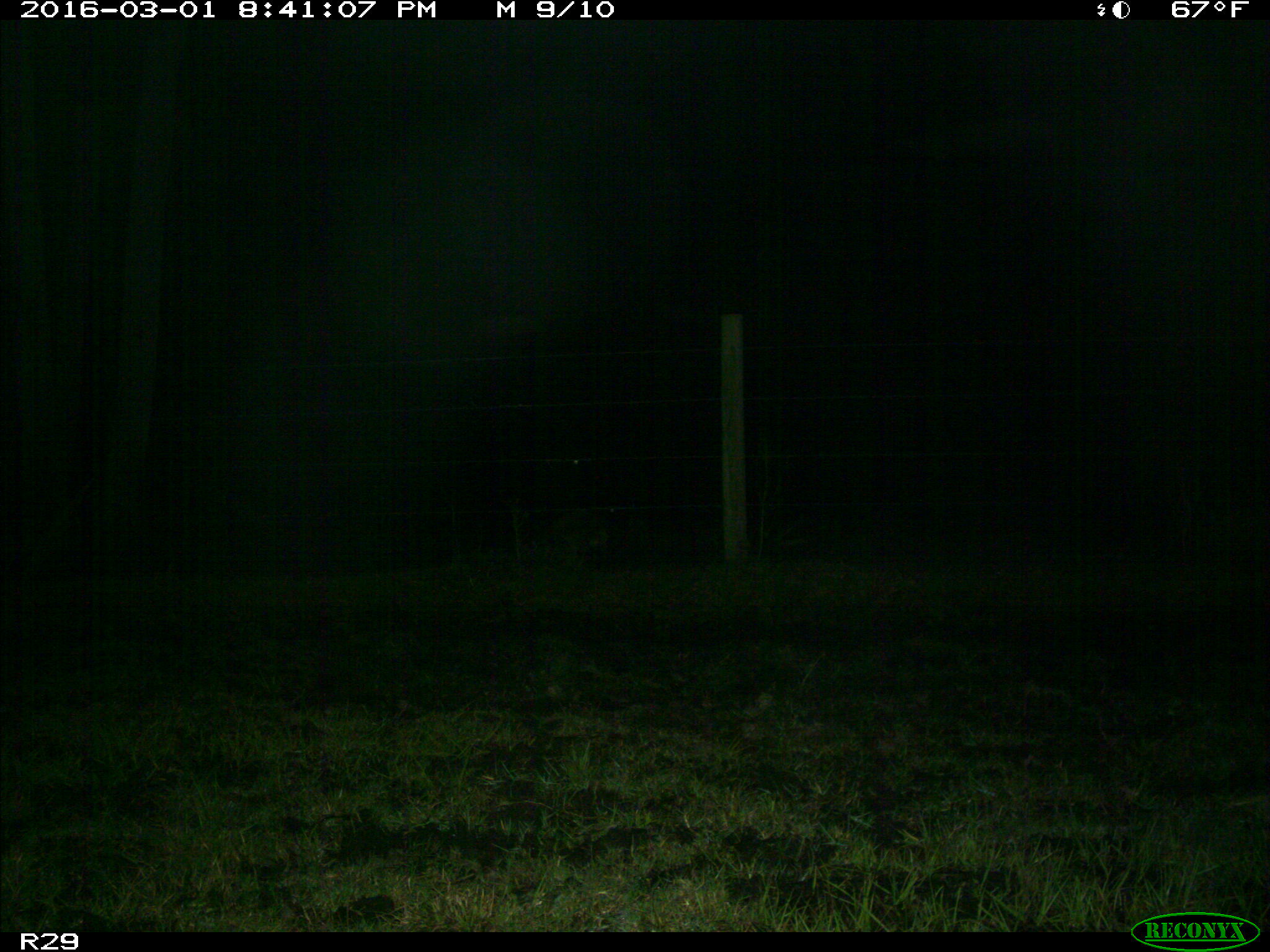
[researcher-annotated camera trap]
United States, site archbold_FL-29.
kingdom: Animalia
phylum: Chordata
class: Mammalia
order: Carnivora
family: Procyonidae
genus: Procyon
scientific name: Procyon lotor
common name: common raccoon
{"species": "Procyon lotor (common raccoon)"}